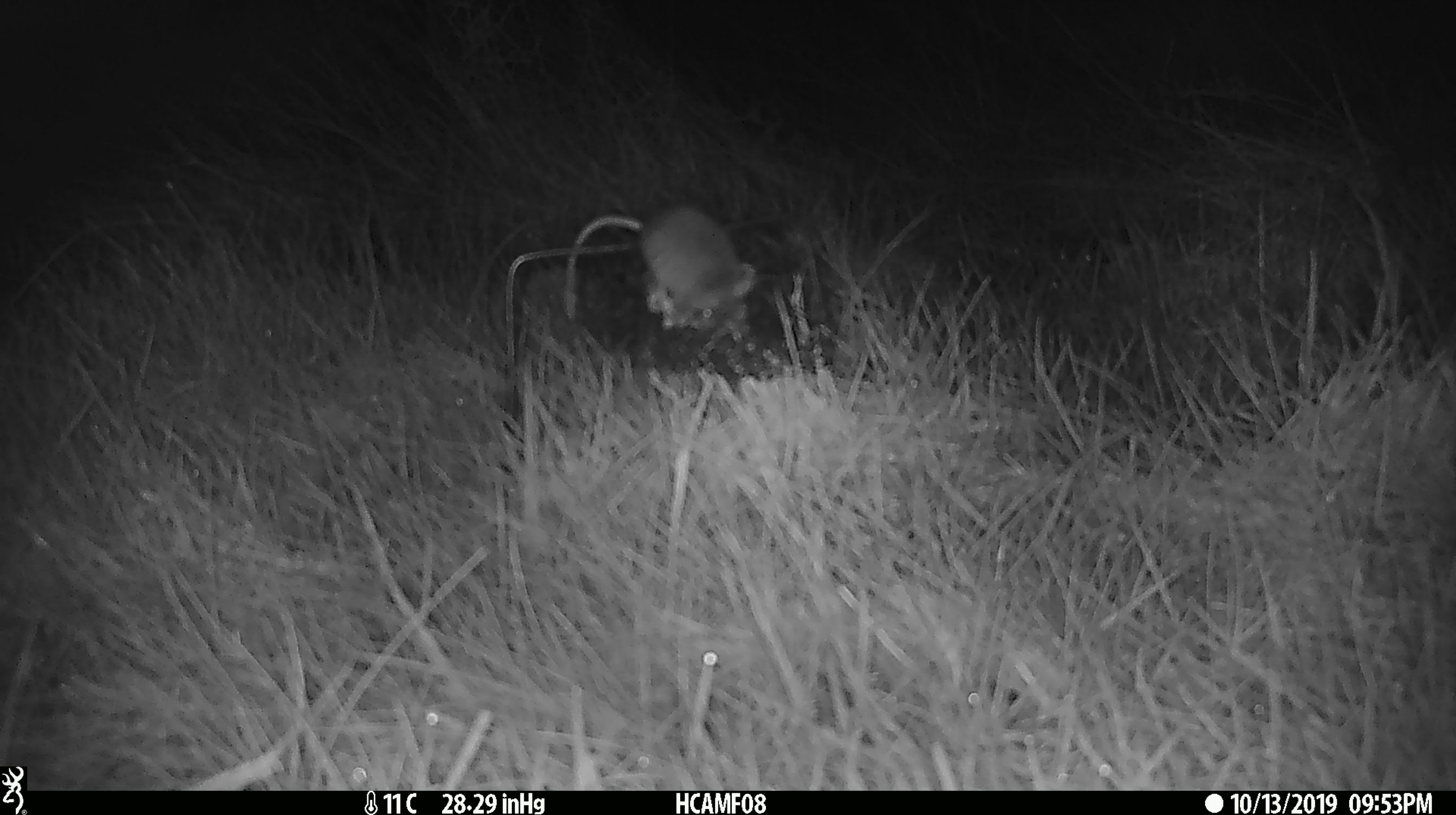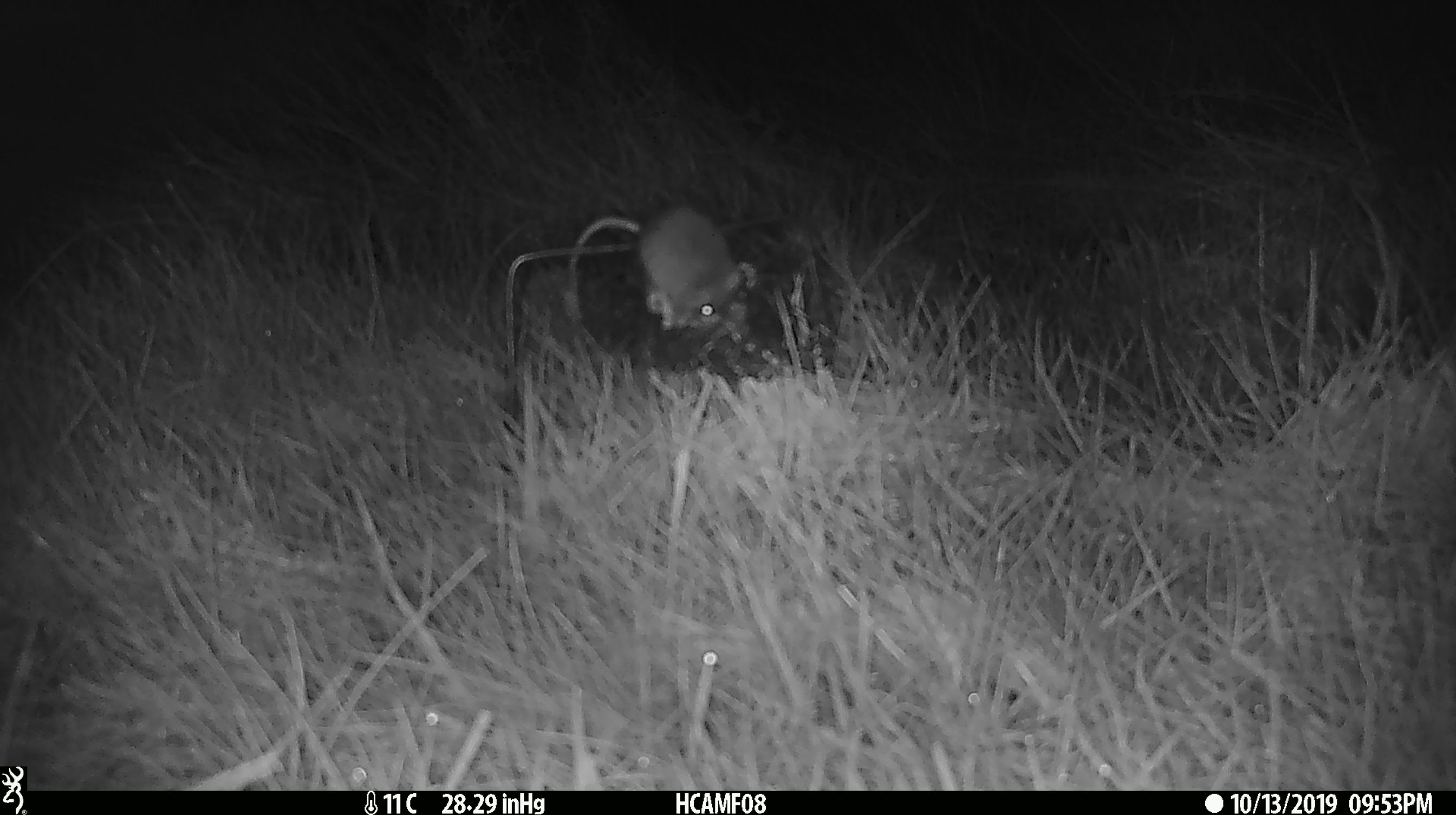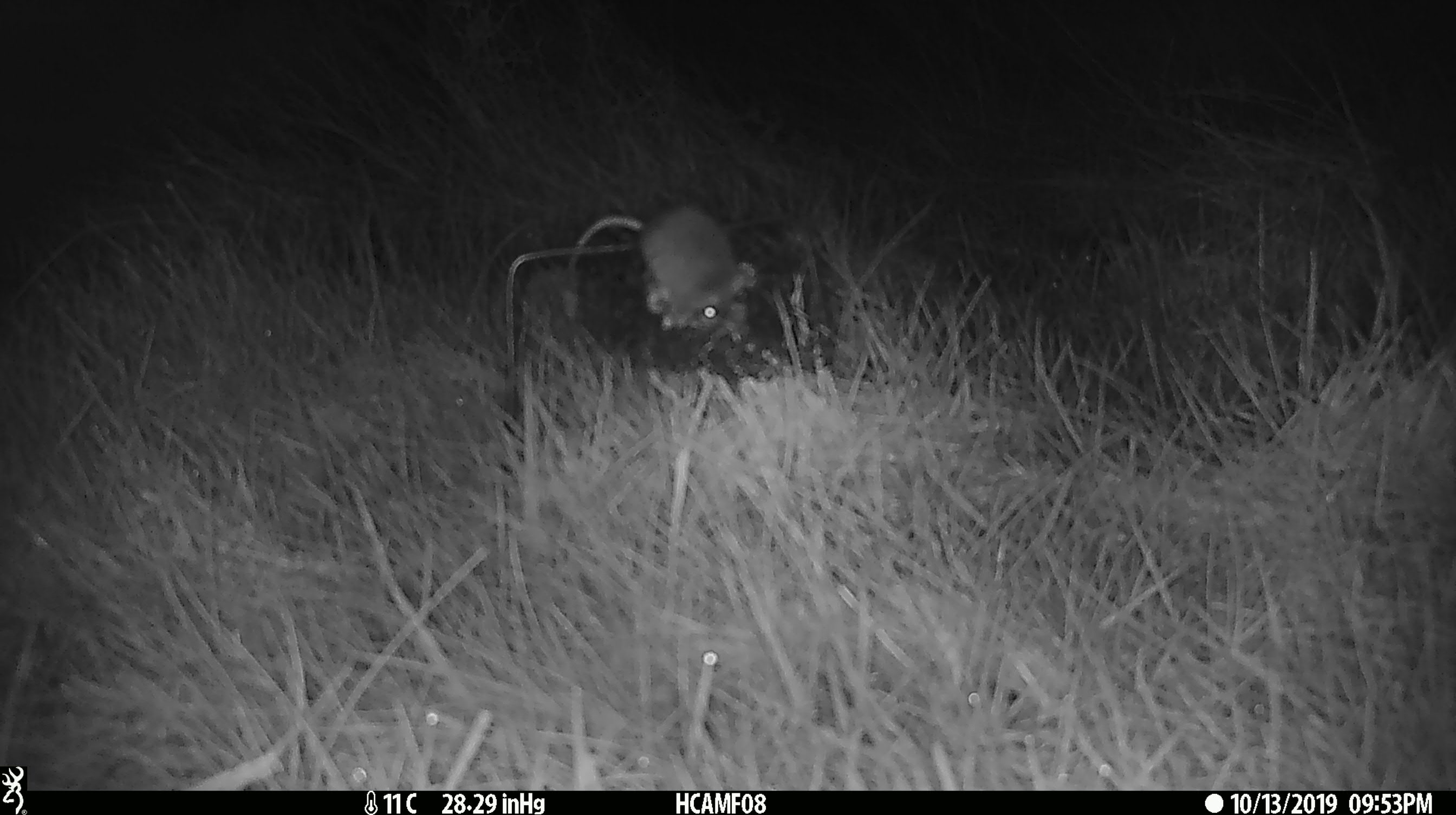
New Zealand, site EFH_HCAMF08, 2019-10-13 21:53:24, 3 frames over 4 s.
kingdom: Animalia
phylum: Chordata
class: Mammalia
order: Rodentia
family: Muridae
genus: Mus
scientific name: Mus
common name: mouse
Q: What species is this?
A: Mouse (Mus).